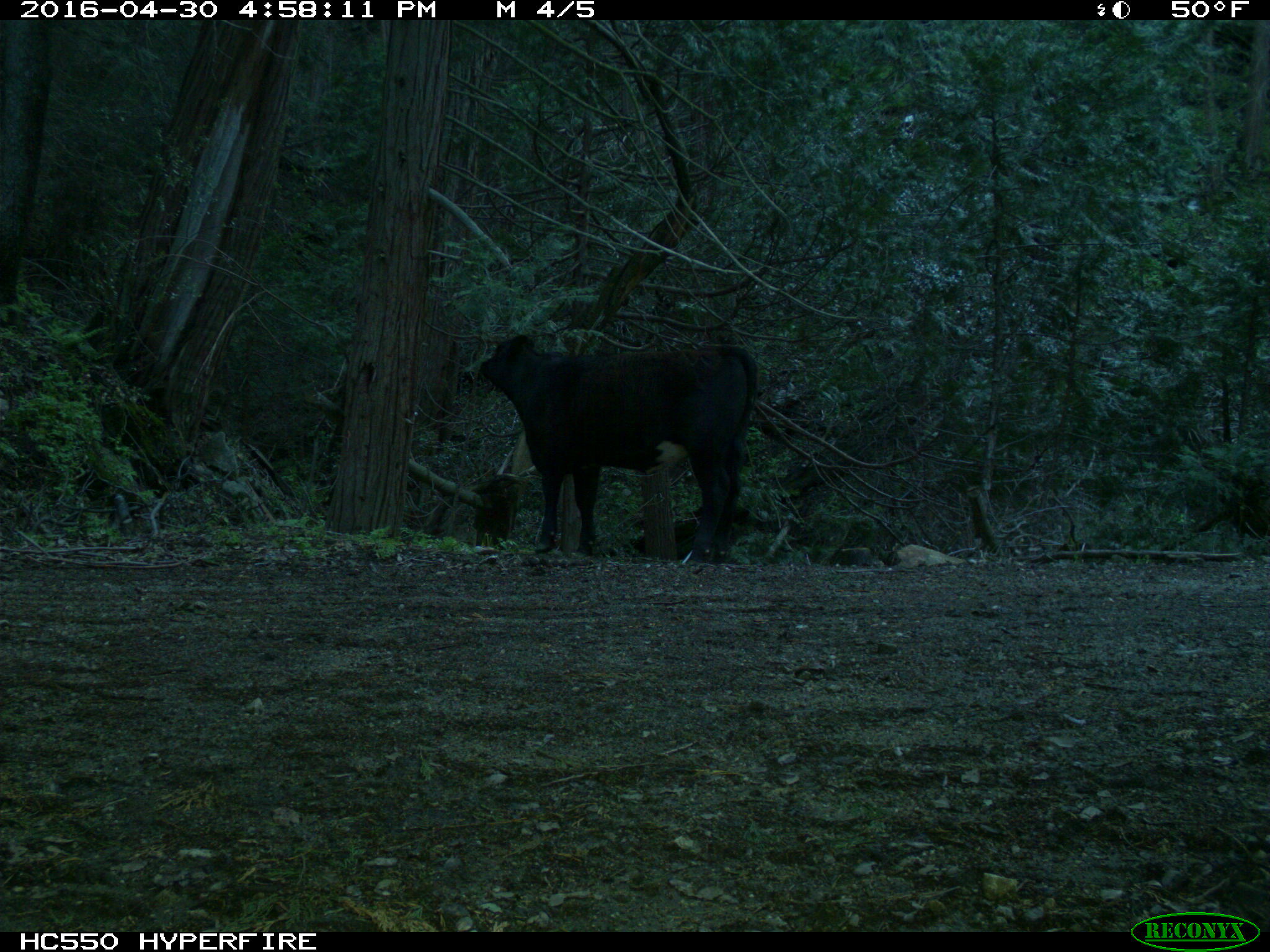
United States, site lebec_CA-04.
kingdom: Animalia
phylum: Chordata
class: Mammalia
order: Artiodactyla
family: Bovidae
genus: Bos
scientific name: Bos taurus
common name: domestic cow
Bos taurus (domestic cow).